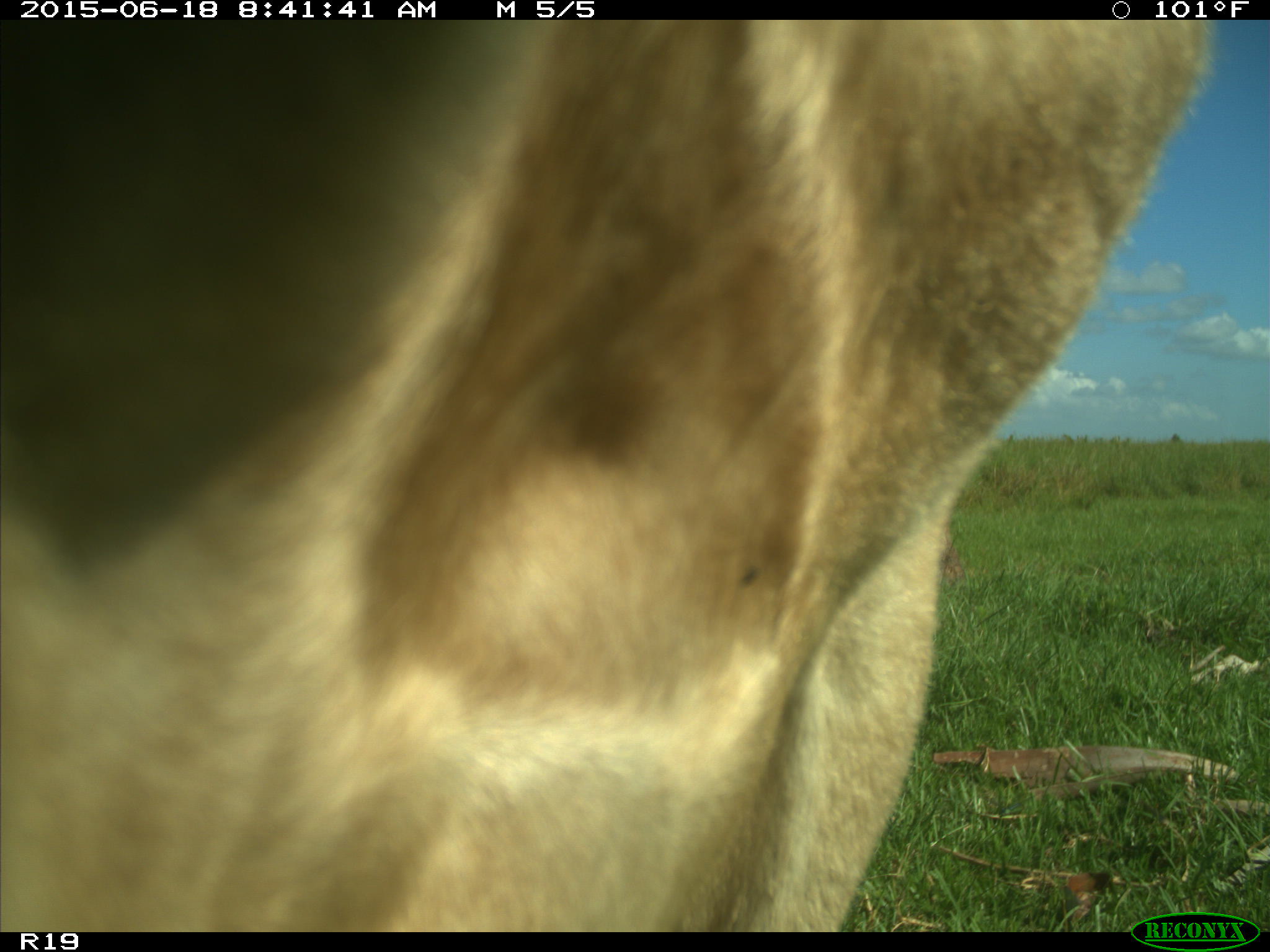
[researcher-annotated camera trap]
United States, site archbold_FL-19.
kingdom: Animalia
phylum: Chordata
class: Mammalia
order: Artiodactyla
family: Bovidae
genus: Bos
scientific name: Bos taurus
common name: domestic cow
Bos taurus (domestic cow).